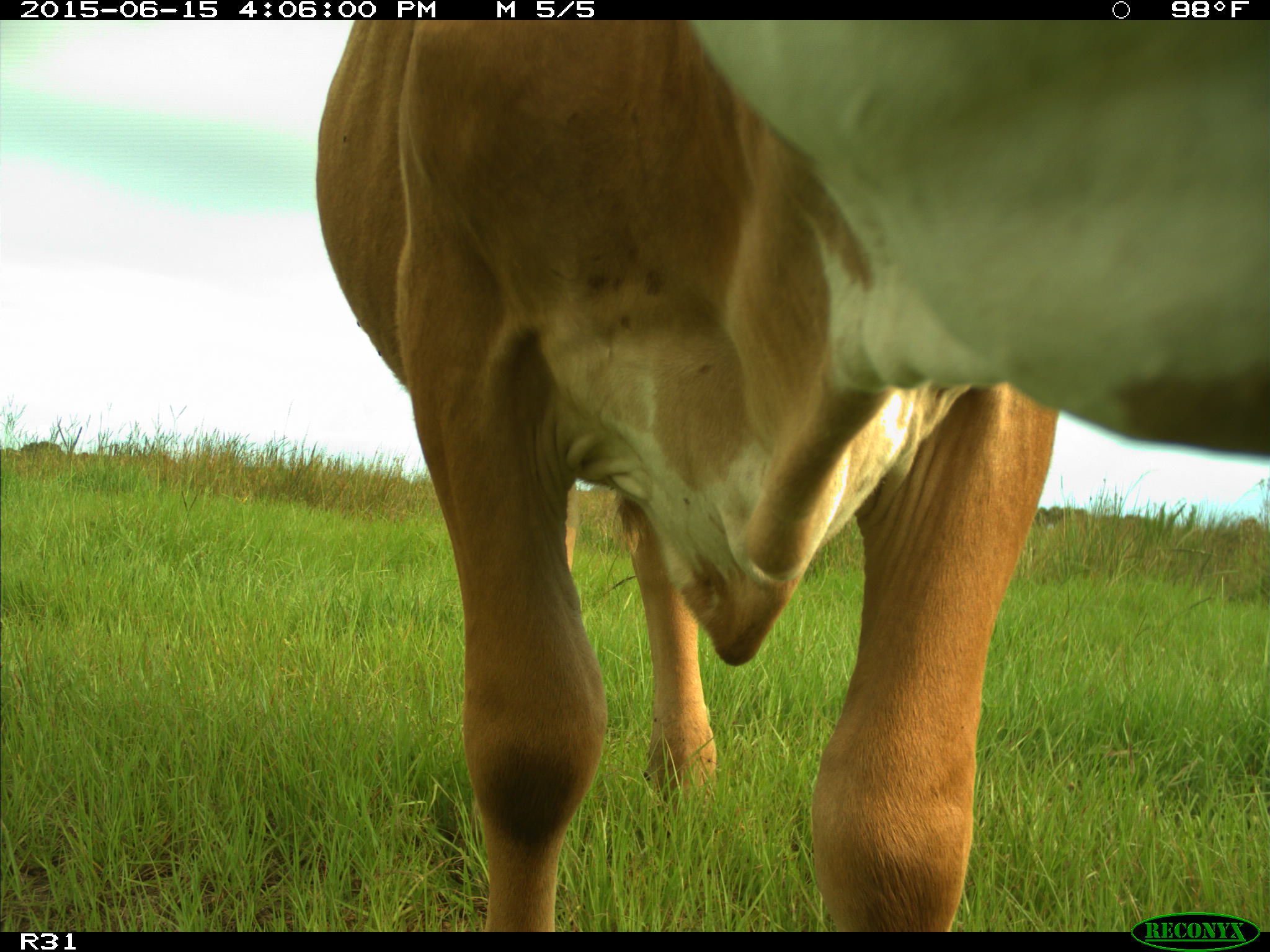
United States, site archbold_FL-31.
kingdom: Animalia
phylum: Chordata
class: Mammalia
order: Artiodactyla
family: Bovidae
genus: Bos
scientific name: Bos taurus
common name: domestic cow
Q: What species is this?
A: Bos taurus (domestic cow).